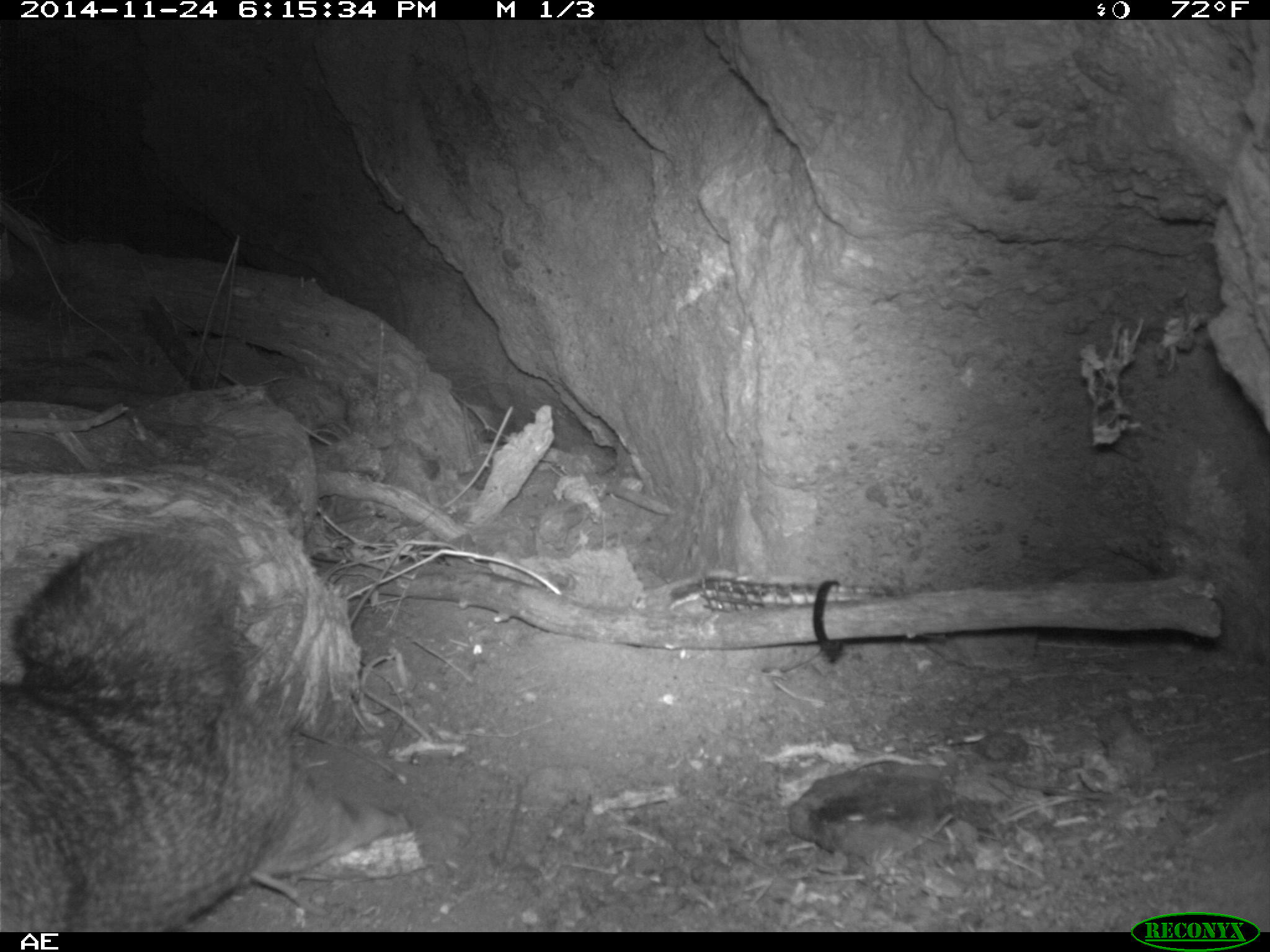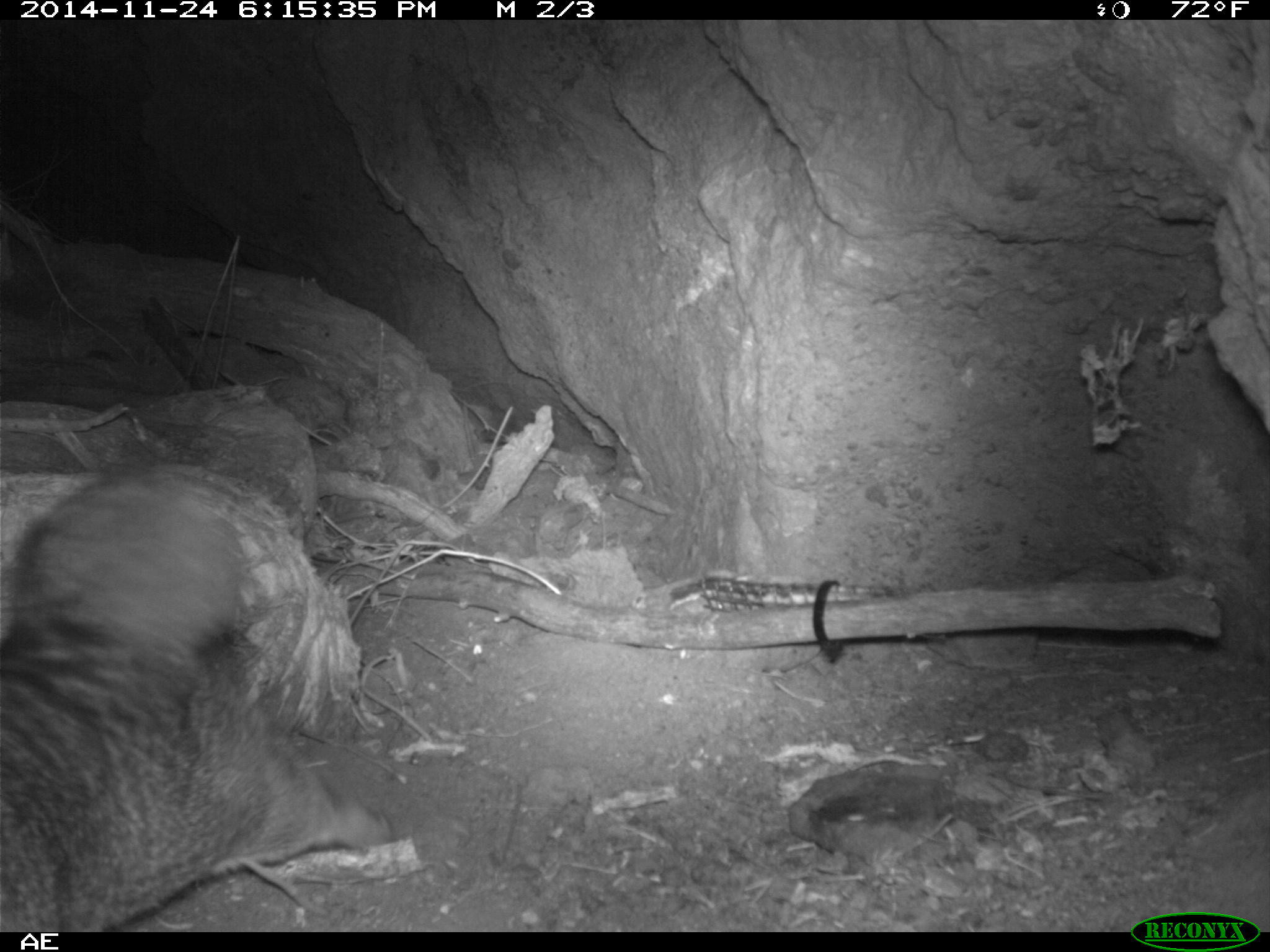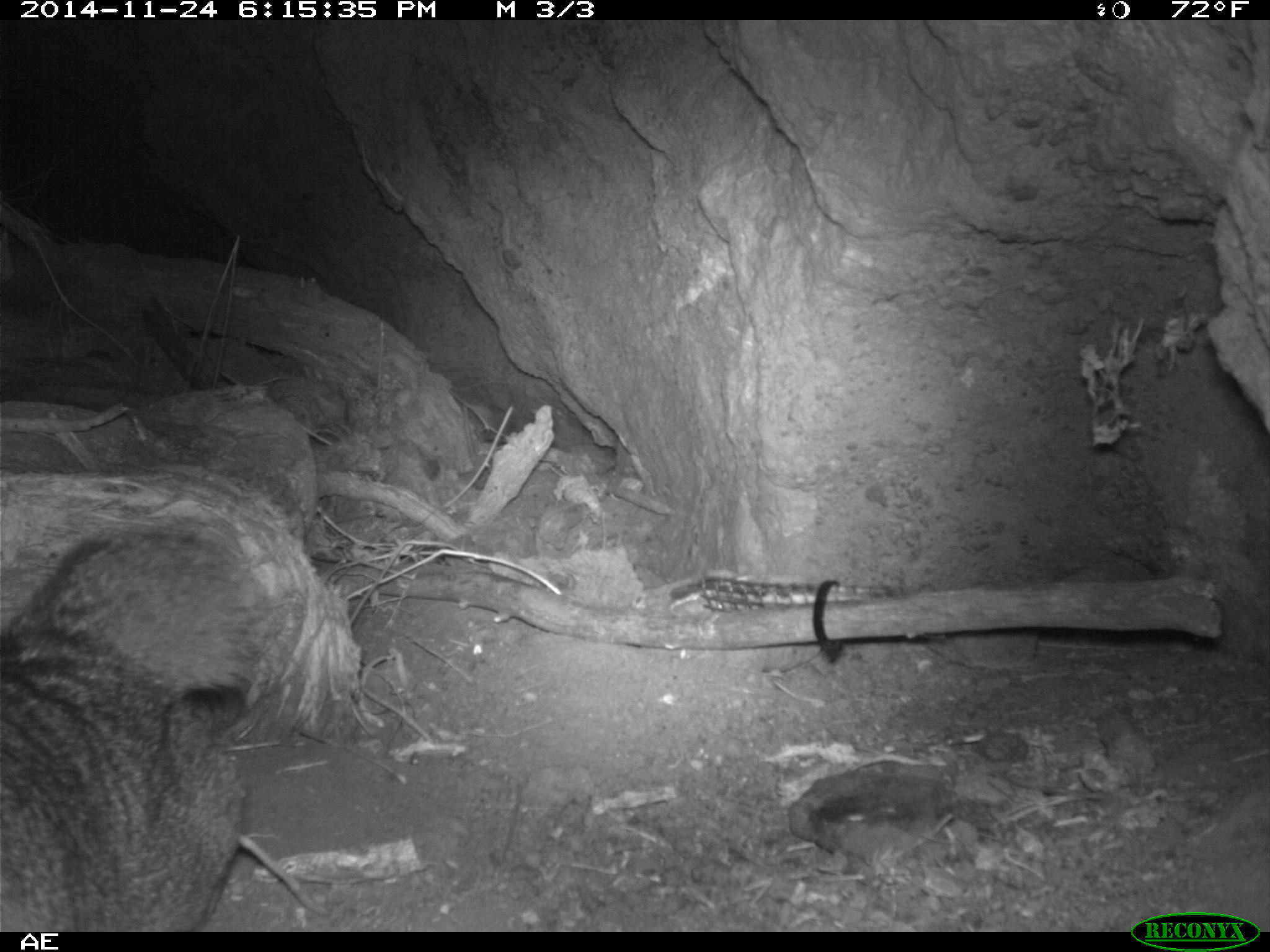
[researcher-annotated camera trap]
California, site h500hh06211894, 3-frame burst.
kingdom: Animalia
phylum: Chordata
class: Mammalia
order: Carnivora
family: Canidae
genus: Urocyon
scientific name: Urocyon littoralis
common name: island fox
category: fox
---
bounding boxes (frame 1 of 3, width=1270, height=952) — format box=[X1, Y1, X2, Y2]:
fox: box=[0, 532, 404, 931]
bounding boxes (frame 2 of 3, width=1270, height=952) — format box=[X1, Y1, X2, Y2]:
fox: box=[0, 483, 393, 932]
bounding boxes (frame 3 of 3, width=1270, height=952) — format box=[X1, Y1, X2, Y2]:
fox: box=[0, 526, 274, 932]